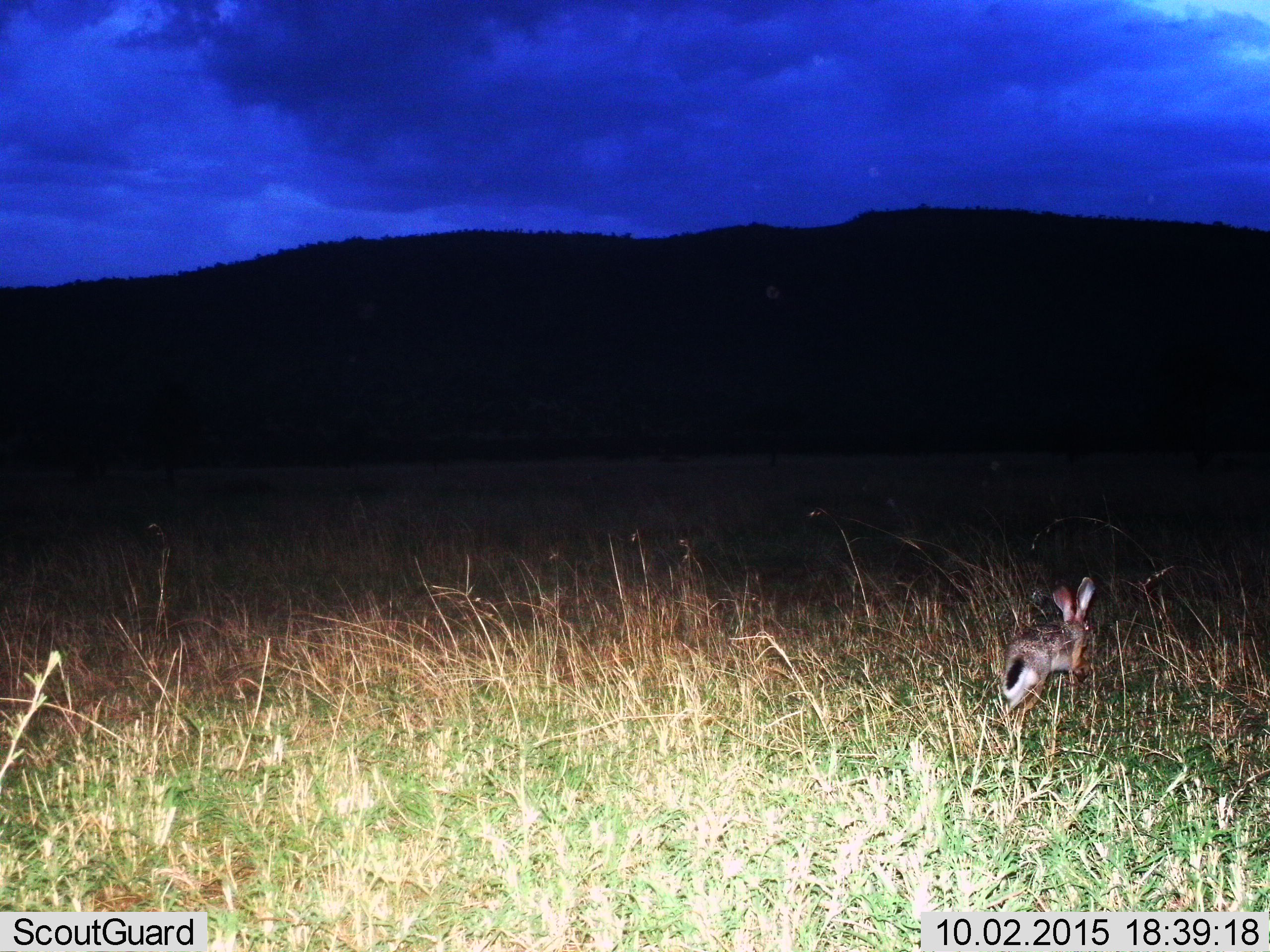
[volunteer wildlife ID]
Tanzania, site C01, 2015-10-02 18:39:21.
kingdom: Animalia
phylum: Chordata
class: Mammalia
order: Lagomorpha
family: Leporidae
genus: Lepus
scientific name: Lepus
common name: hare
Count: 1.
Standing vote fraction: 0%.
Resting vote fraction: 0%.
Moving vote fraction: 100%.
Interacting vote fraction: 0%.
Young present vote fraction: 0%.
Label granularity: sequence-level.